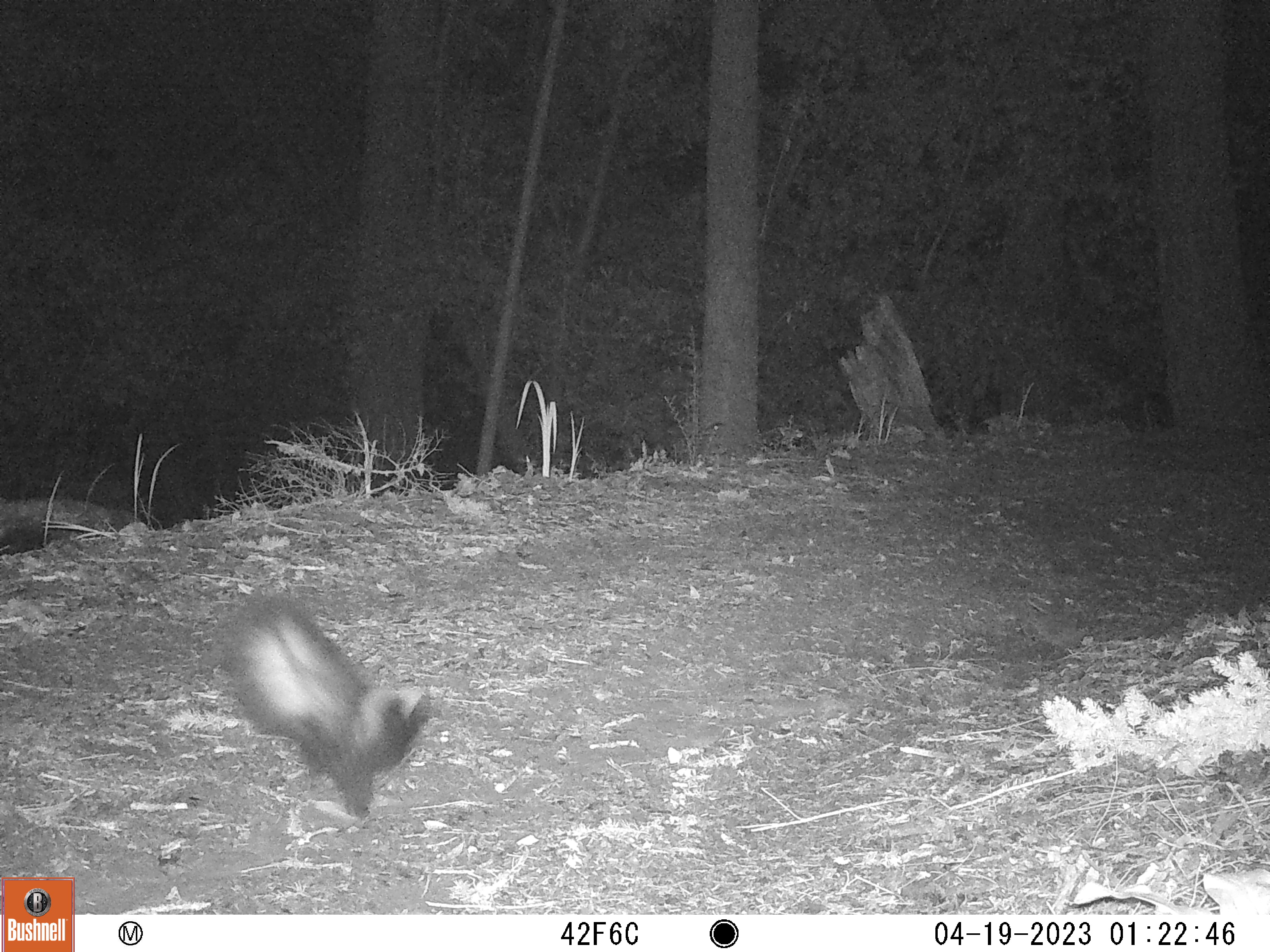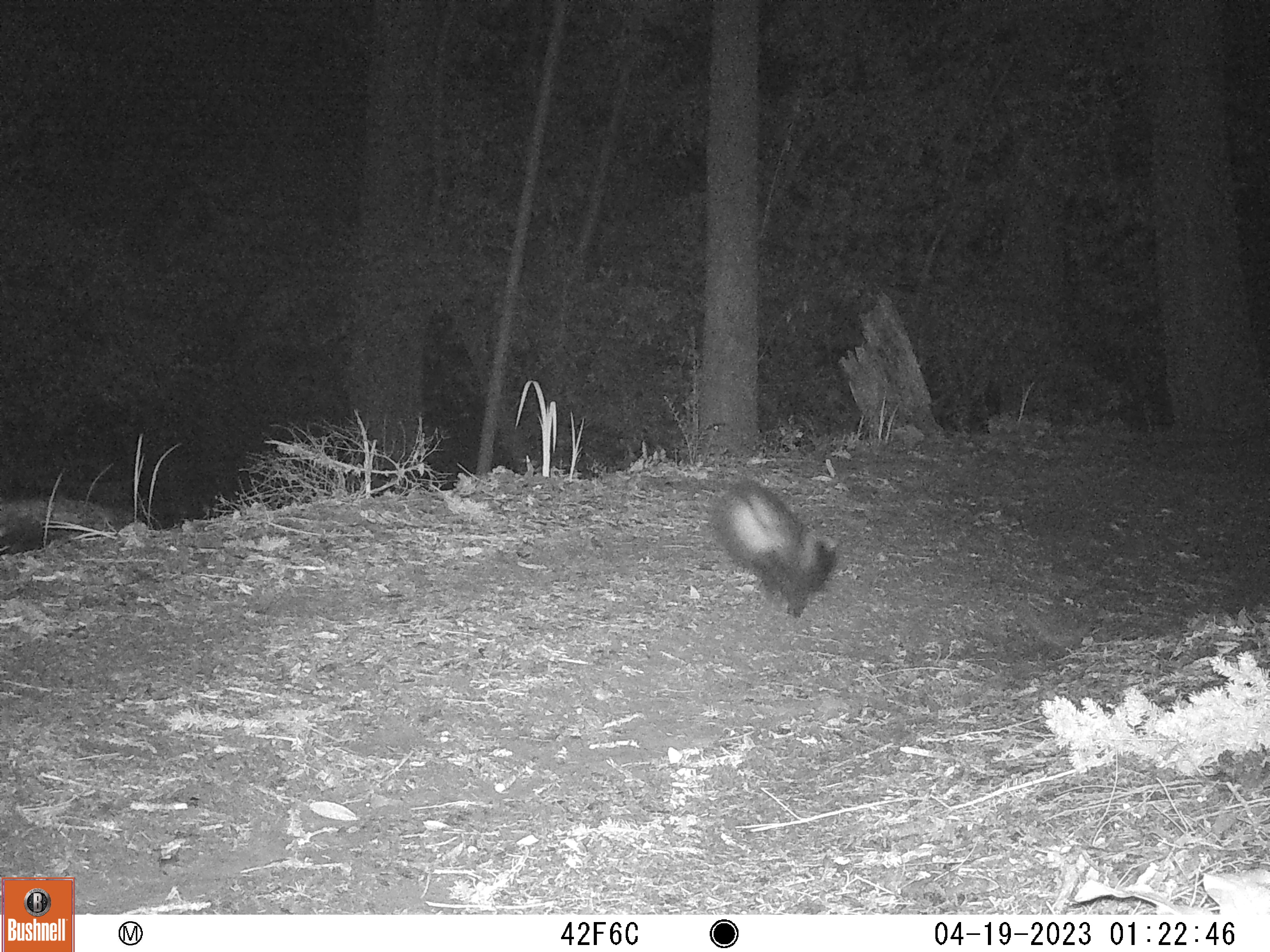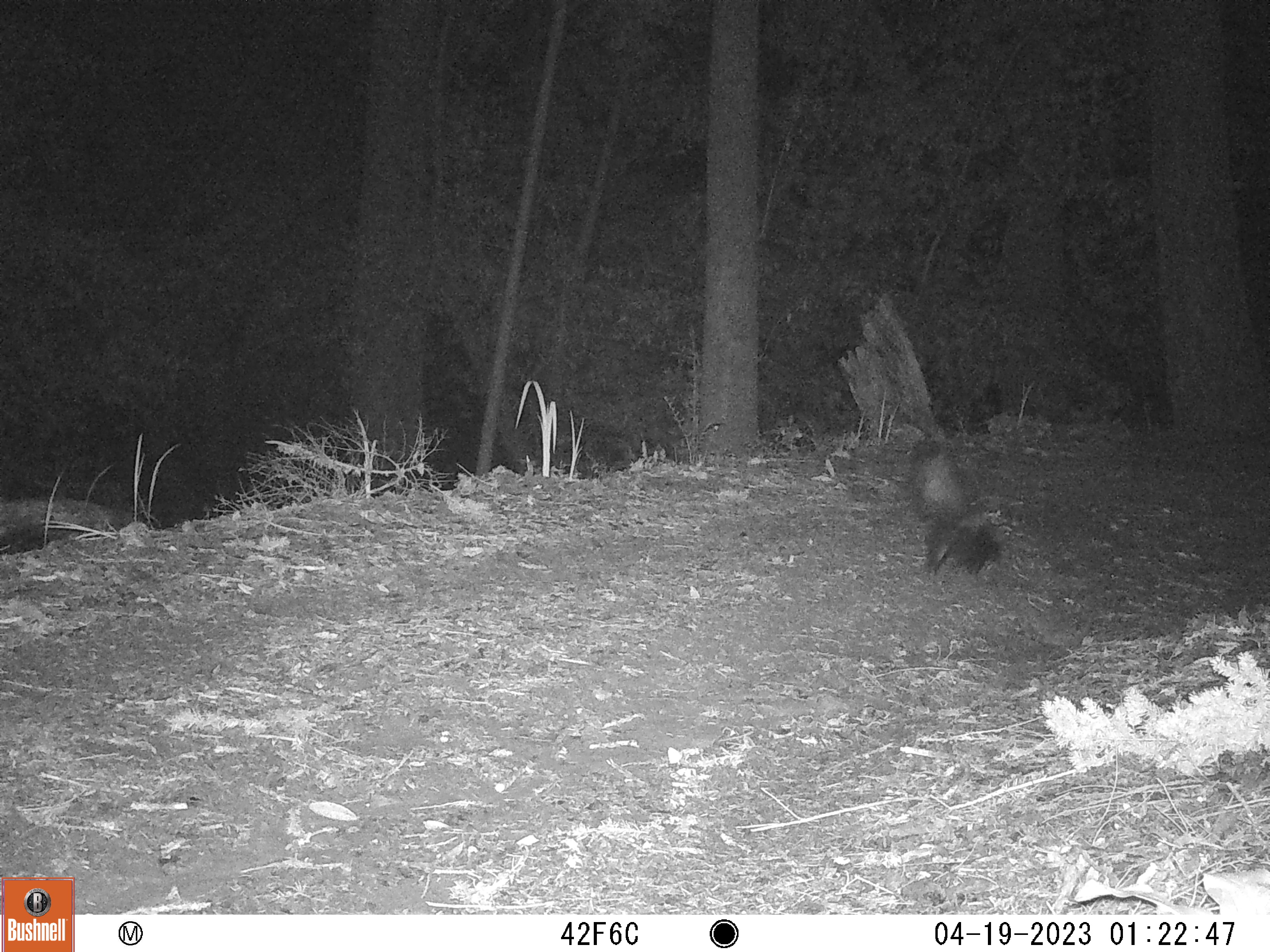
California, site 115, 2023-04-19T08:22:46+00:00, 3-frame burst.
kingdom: Animalia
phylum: Chordata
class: Mammalia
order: Carnivora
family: Mephitidae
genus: Mephitis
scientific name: Mephitis mephitis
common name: striped skunk